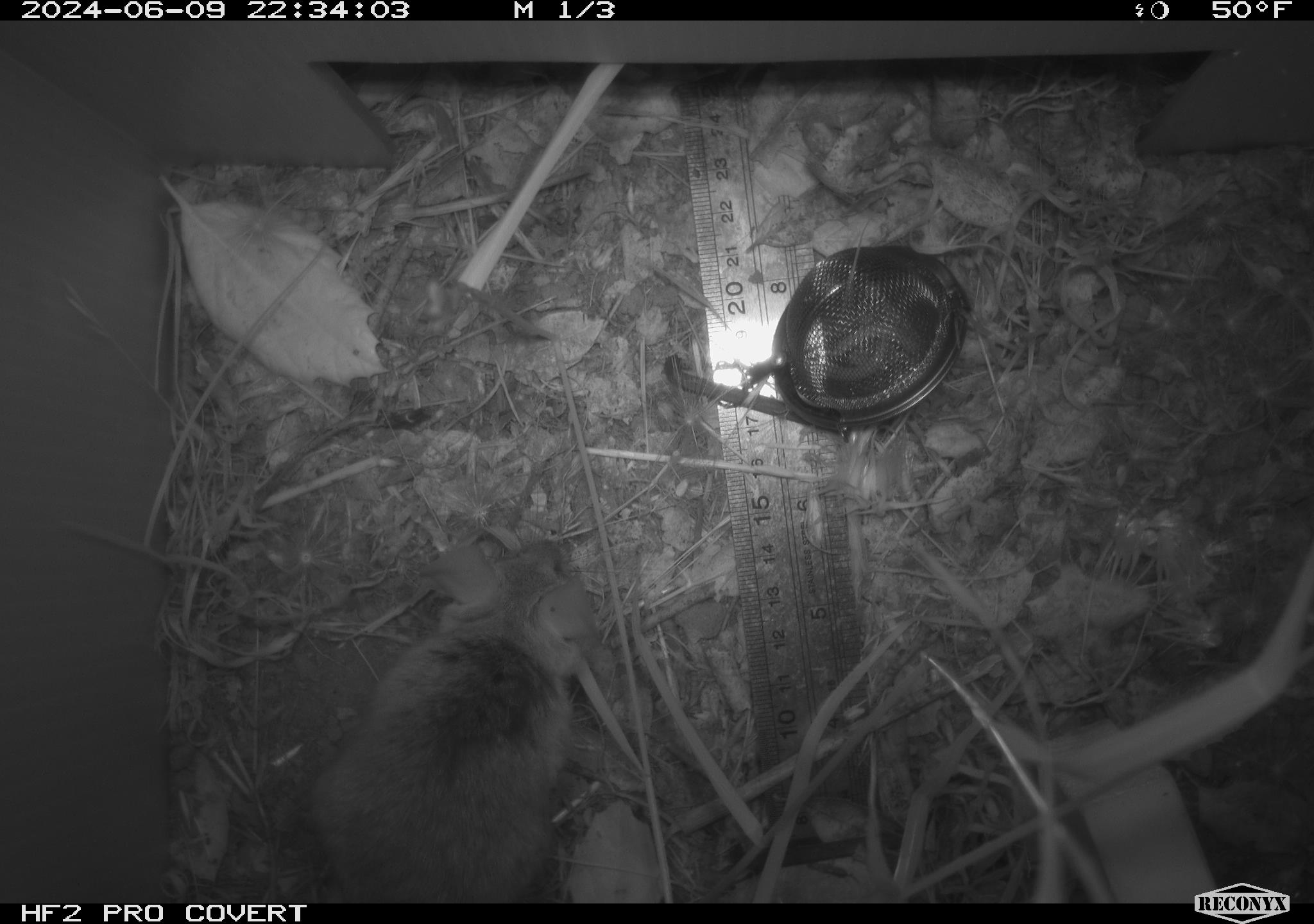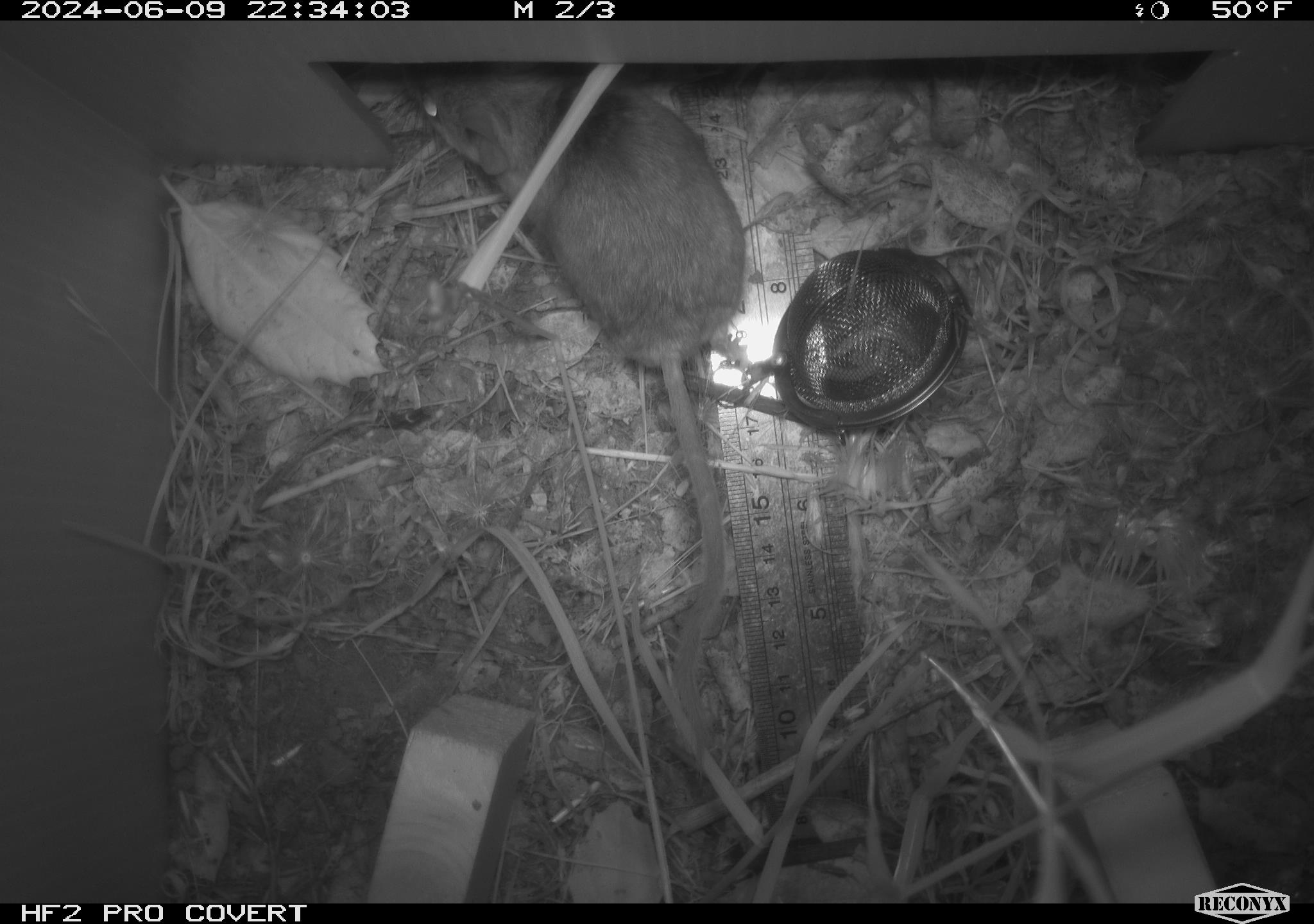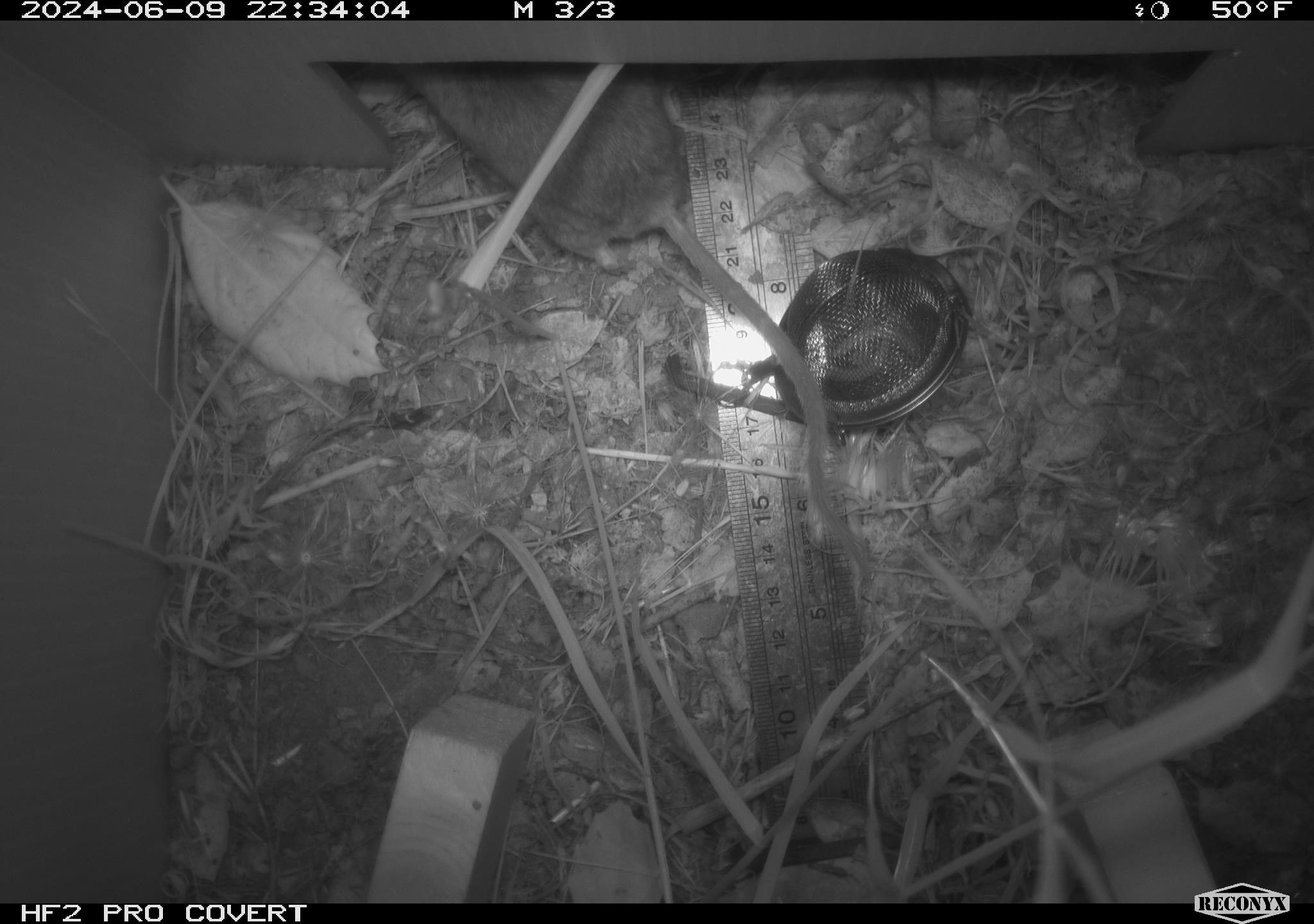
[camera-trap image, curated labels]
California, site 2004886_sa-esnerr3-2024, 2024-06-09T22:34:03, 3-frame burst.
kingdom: Animalia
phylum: Chordata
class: Mammalia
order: Rodentia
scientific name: Rodentia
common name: rodent